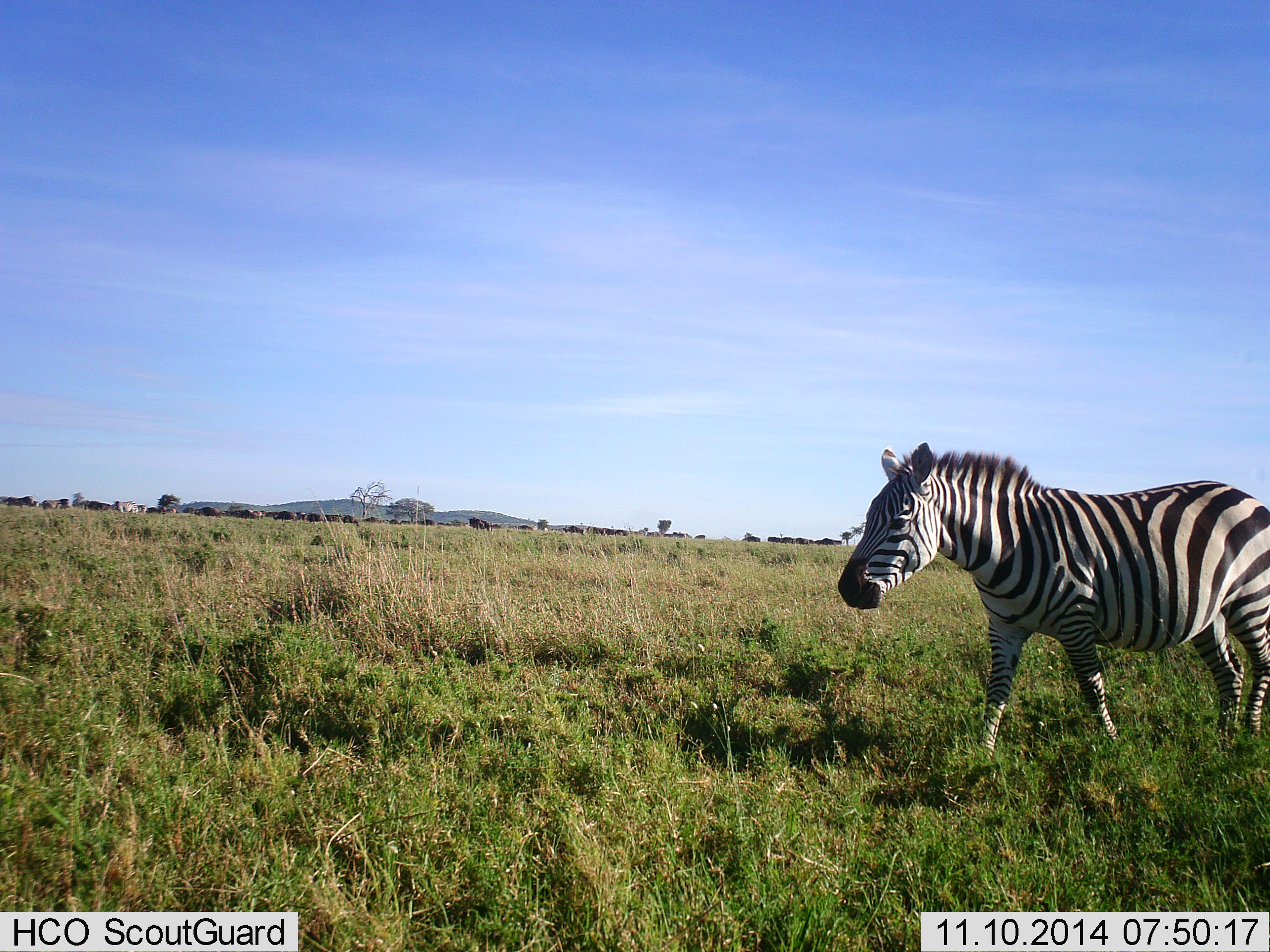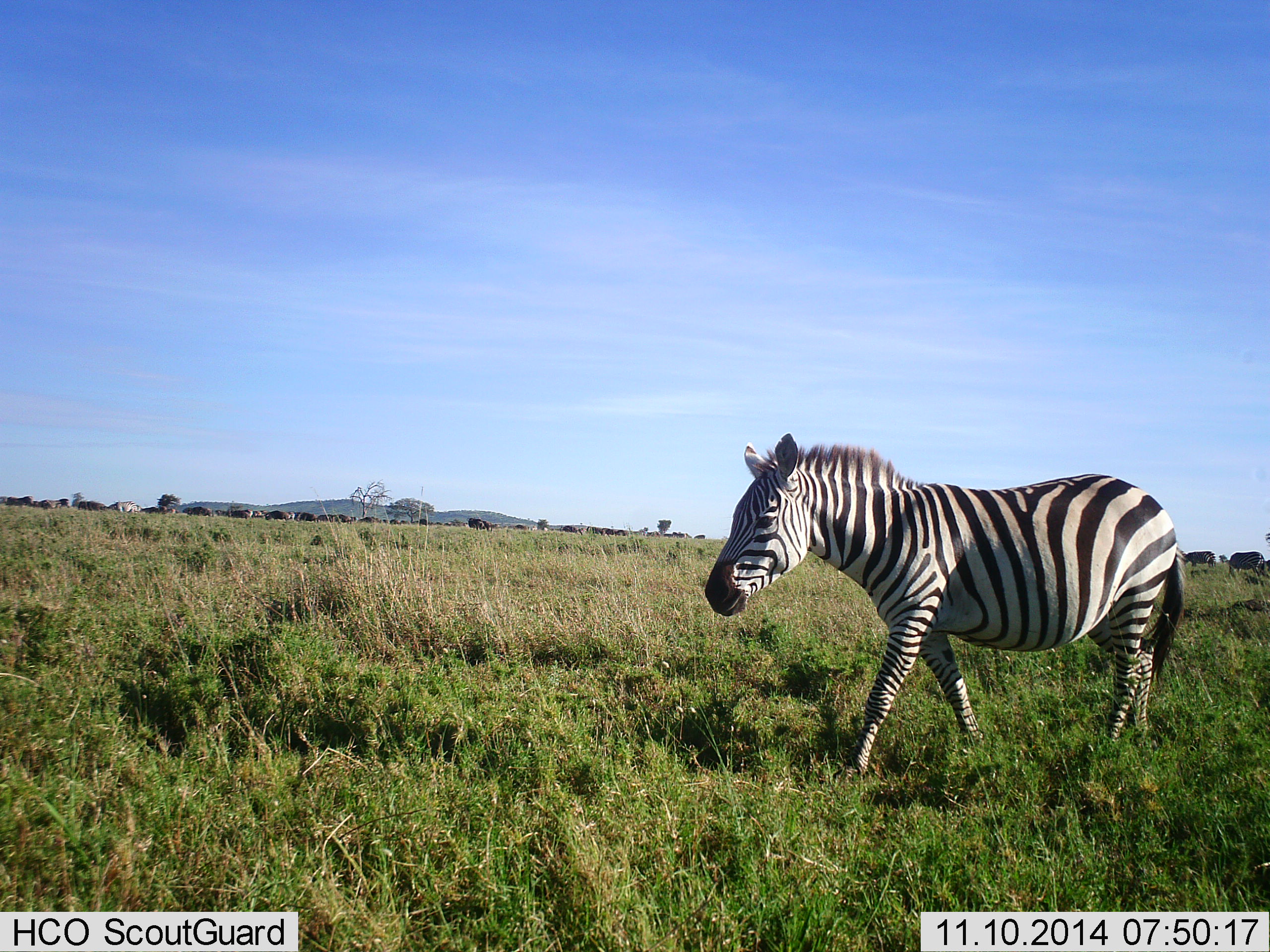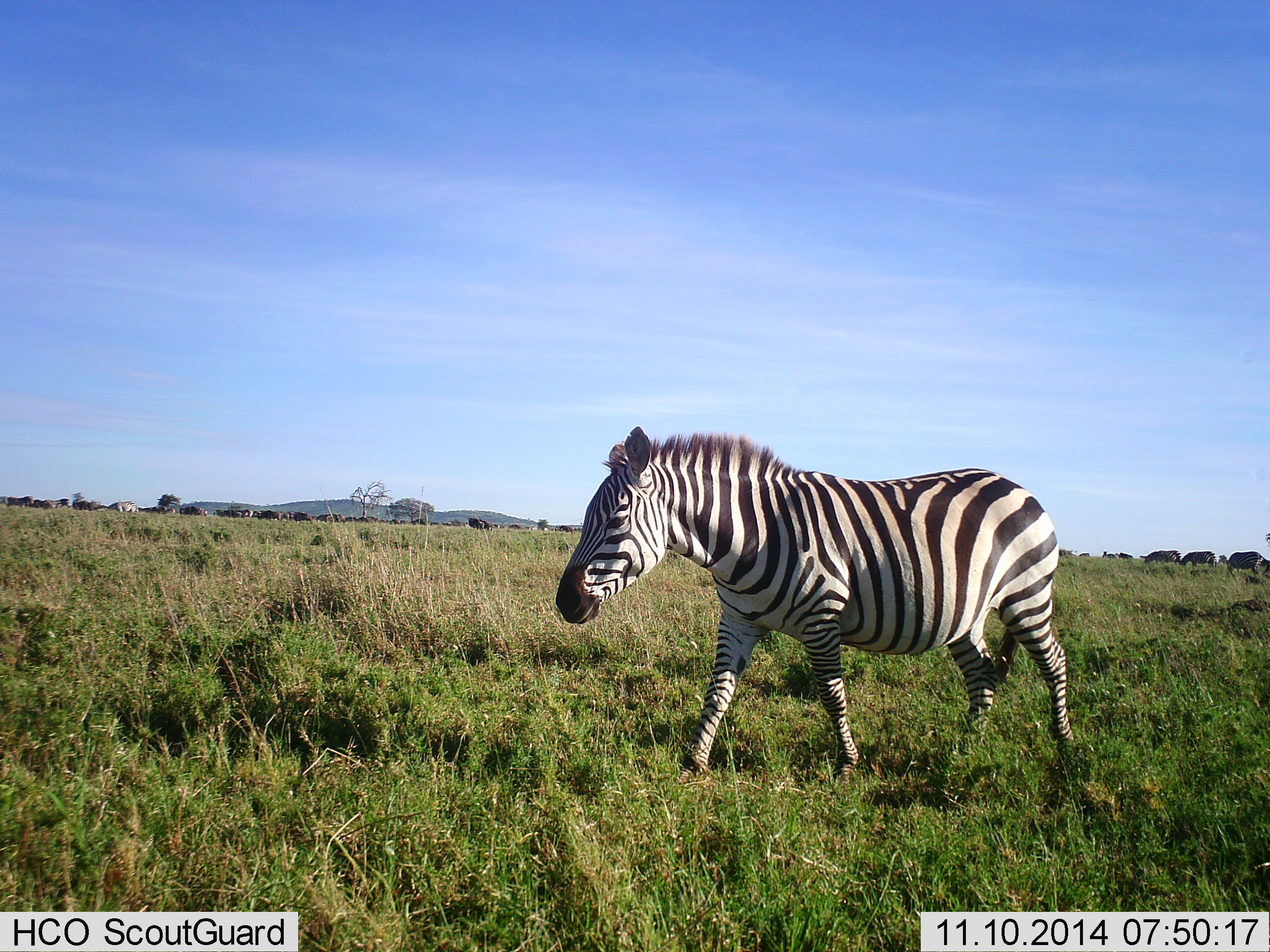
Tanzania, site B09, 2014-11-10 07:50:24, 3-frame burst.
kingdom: Animalia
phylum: Chordata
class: Mammalia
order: Perissodactyla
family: Equidae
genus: Equus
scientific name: Equus quagga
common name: plains zebra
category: zebra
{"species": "zebra (plains zebra) (Equus quagga)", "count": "1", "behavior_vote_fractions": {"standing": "10%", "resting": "0%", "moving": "90%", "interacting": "0%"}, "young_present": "0%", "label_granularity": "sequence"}